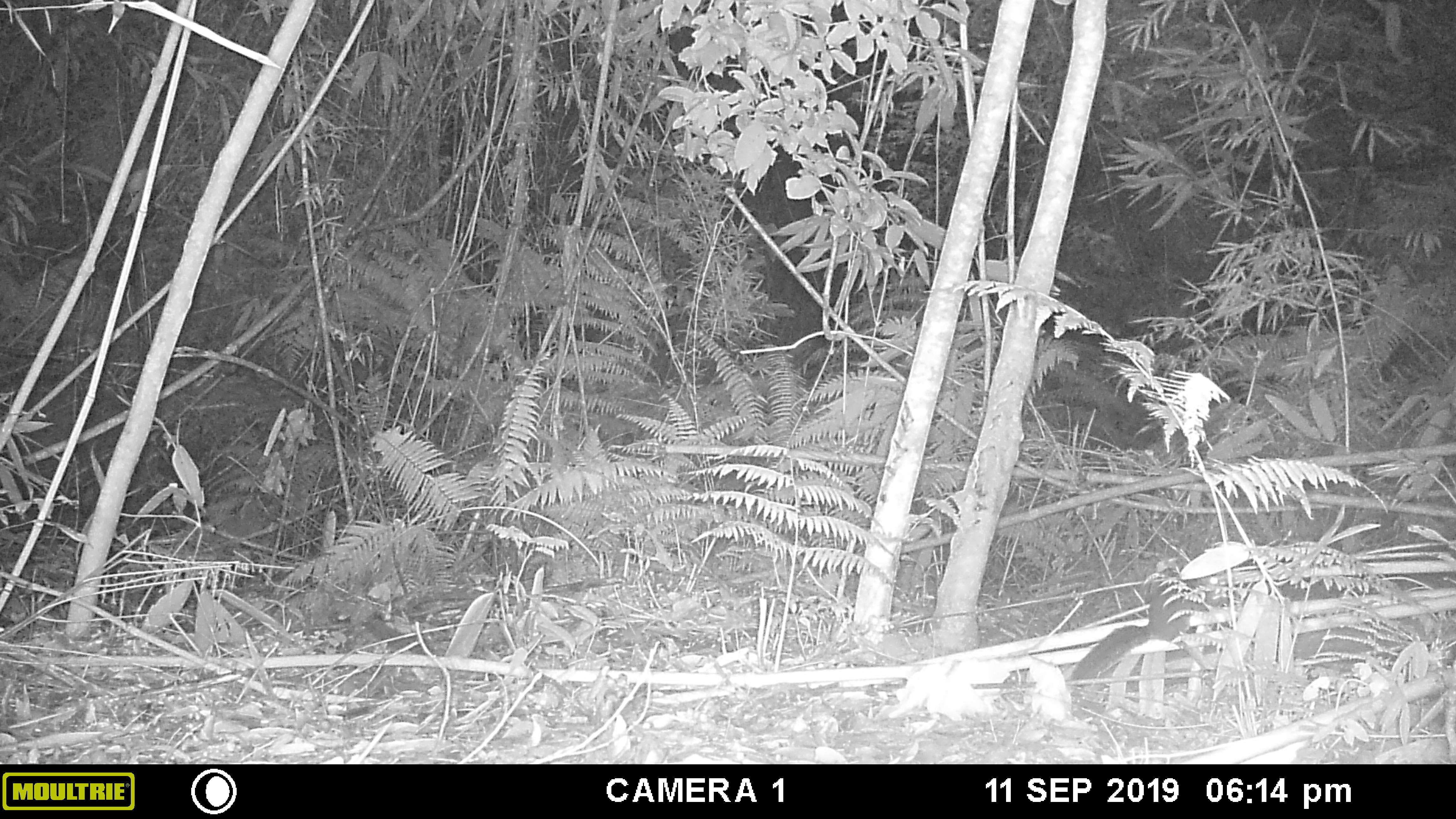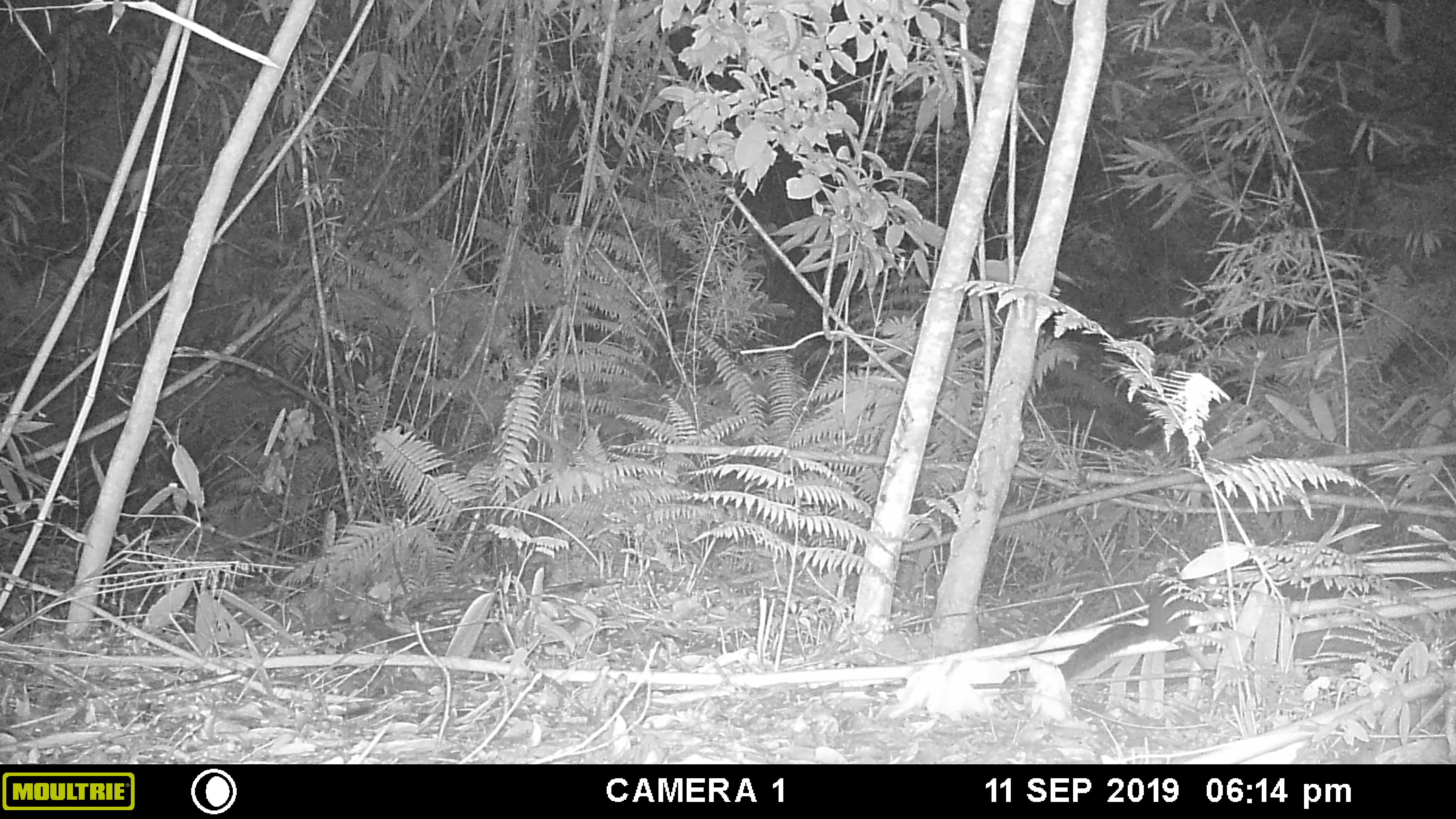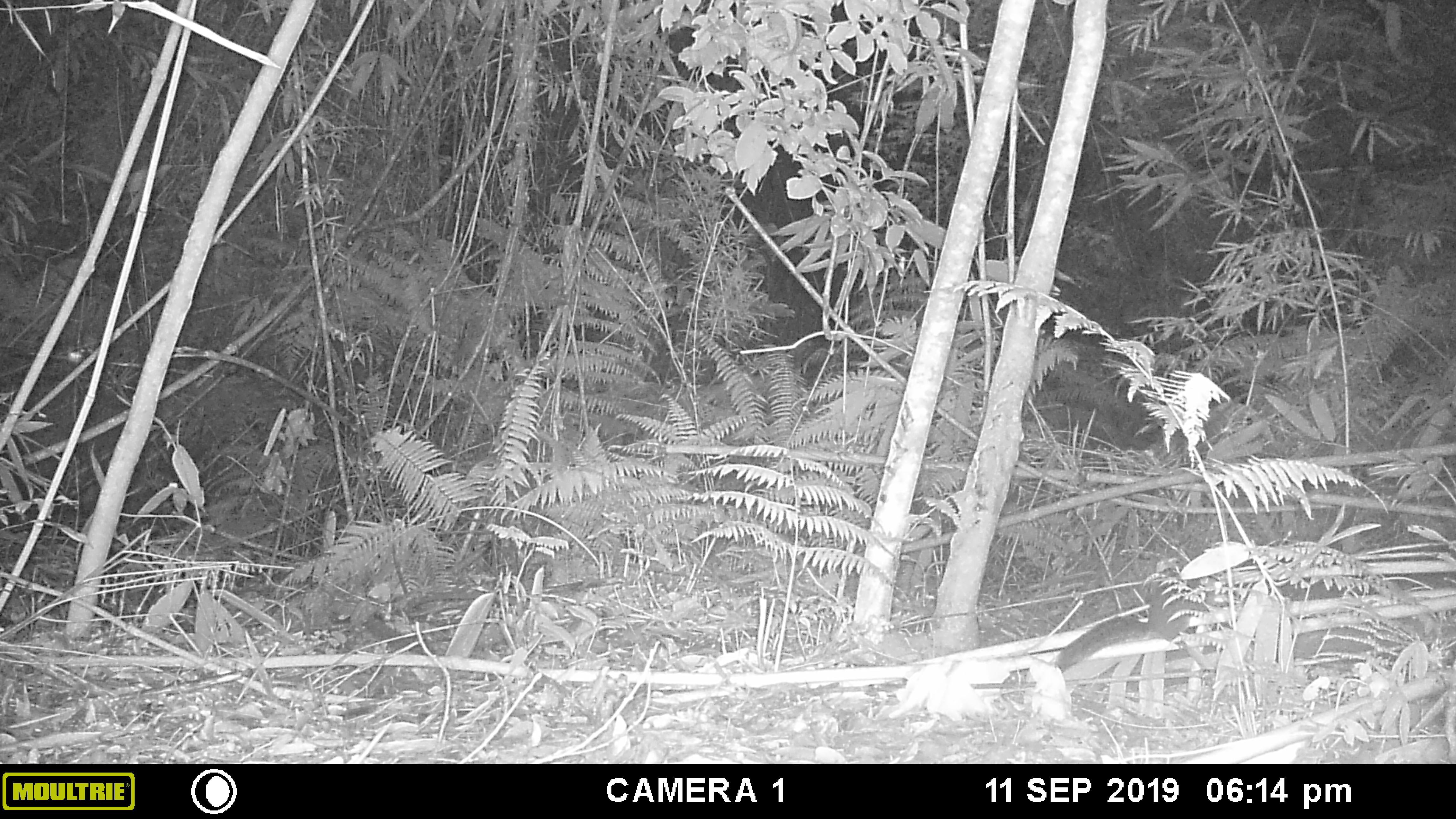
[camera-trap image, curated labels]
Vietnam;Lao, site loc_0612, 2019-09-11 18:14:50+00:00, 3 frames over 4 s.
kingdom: Animalia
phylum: Chordata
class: Mammalia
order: Artiodactyla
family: Cervidae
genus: Muntiacus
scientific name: Muntiacus rooseveltorum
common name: roosevelt's muntjac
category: roosevelts muntjac group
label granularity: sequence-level